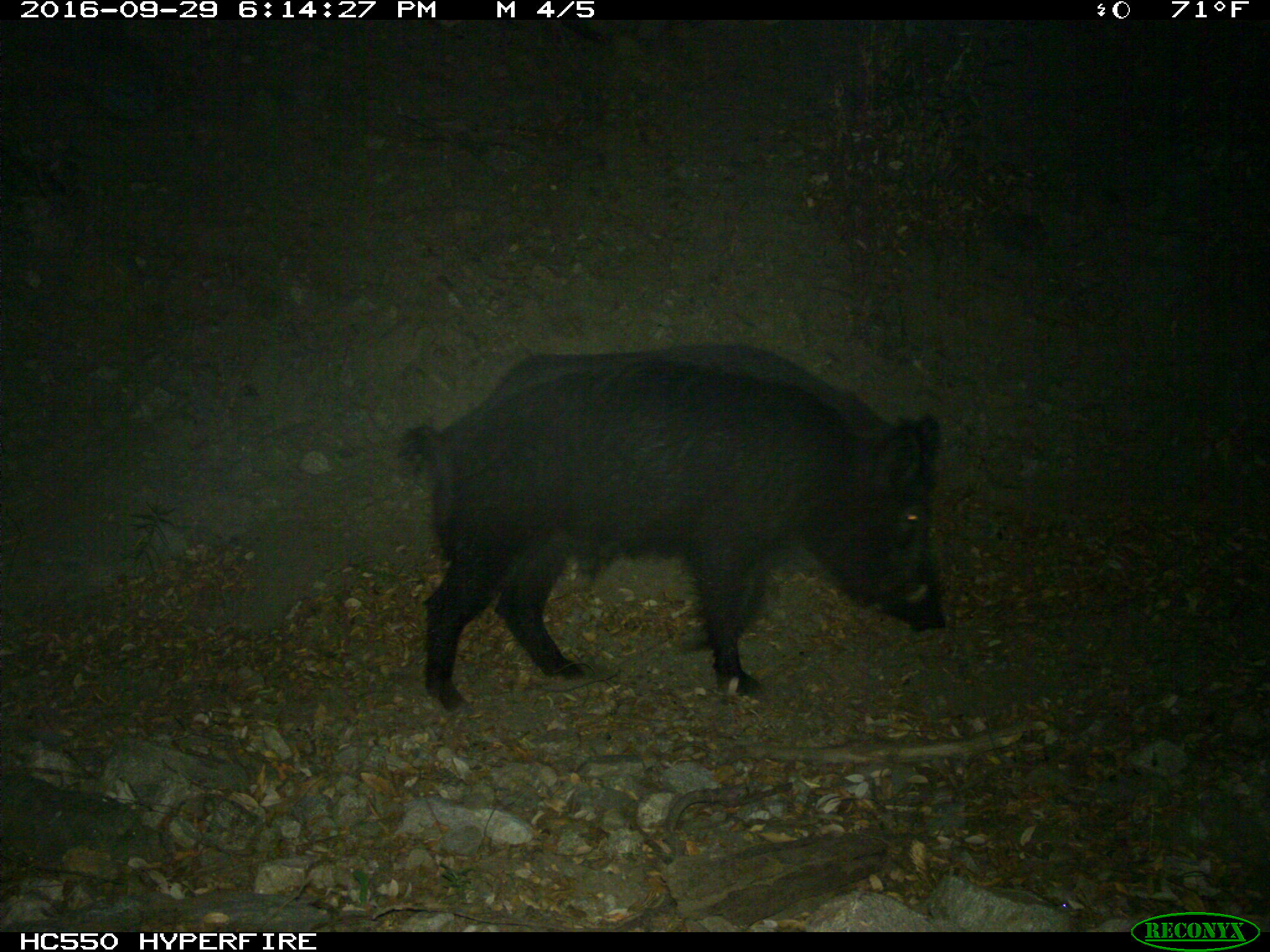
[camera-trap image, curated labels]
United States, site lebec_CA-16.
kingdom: Animalia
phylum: Chordata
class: Mammalia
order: Artiodactyla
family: Suidae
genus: Sus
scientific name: Sus scrofa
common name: wild boar